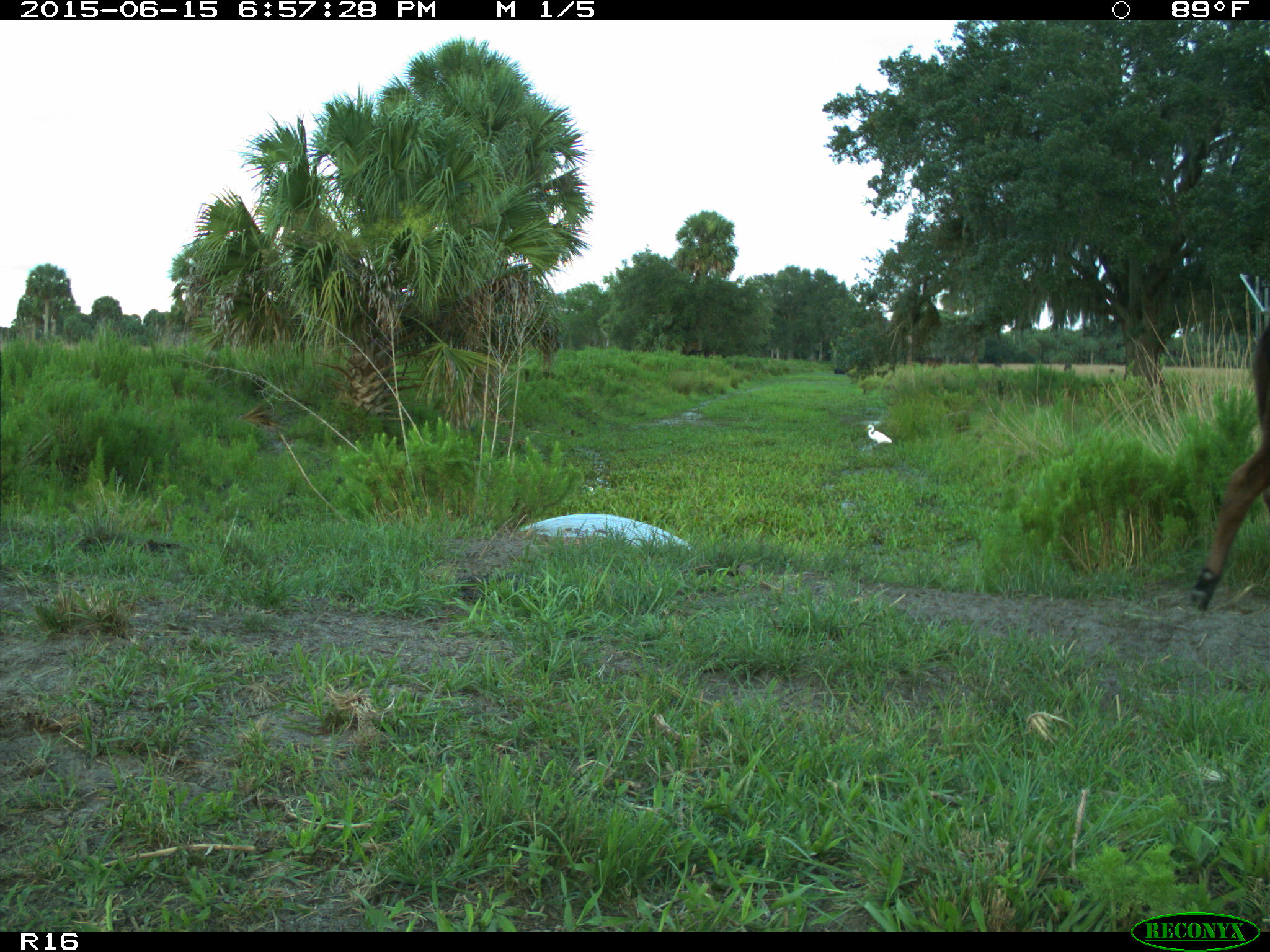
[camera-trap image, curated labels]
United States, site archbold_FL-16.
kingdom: Animalia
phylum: Chordata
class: Mammalia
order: Artiodactyla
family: Bovidae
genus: Bos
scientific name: Bos taurus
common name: domestic cow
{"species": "Bos taurus (domestic cow)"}